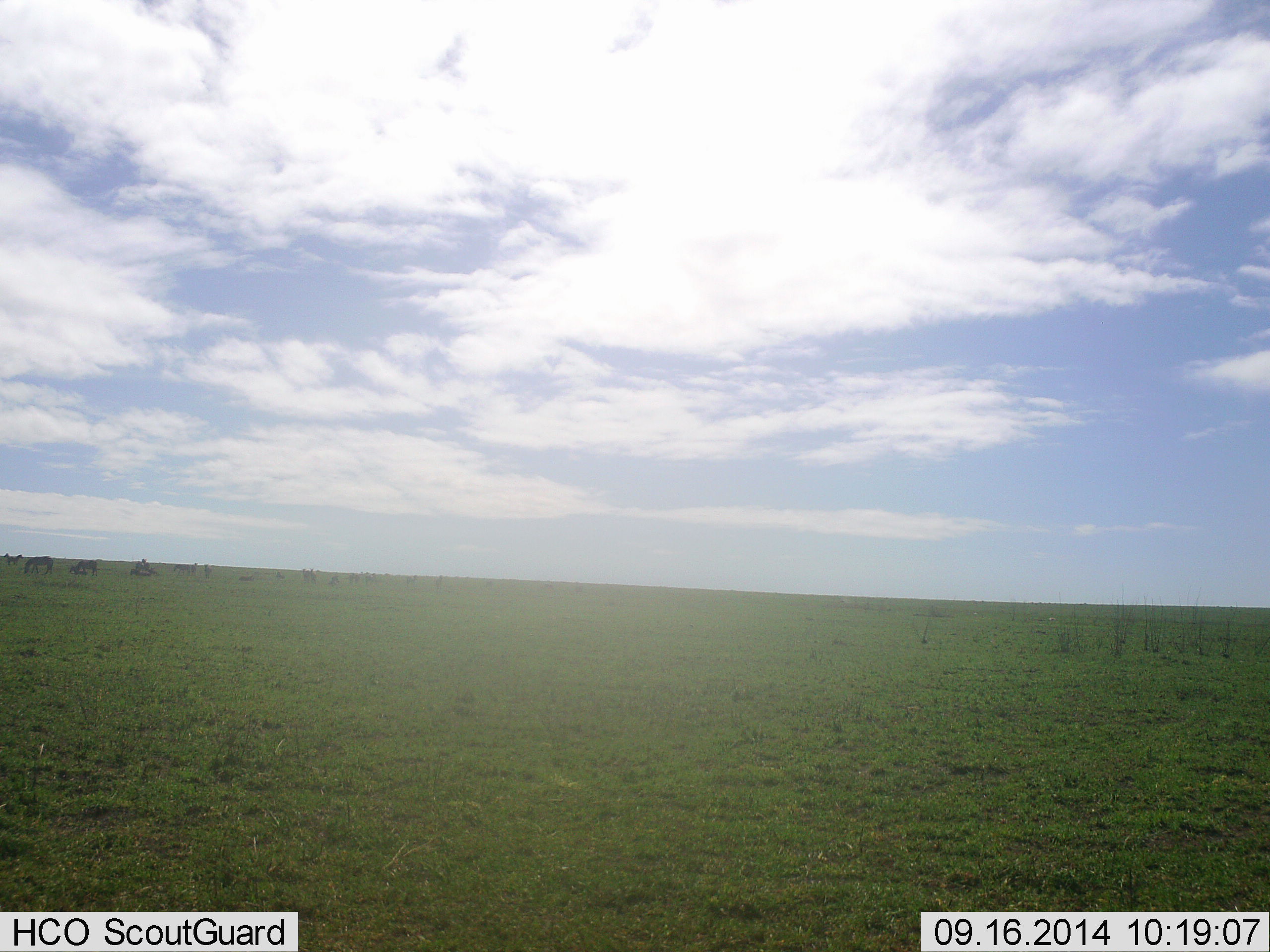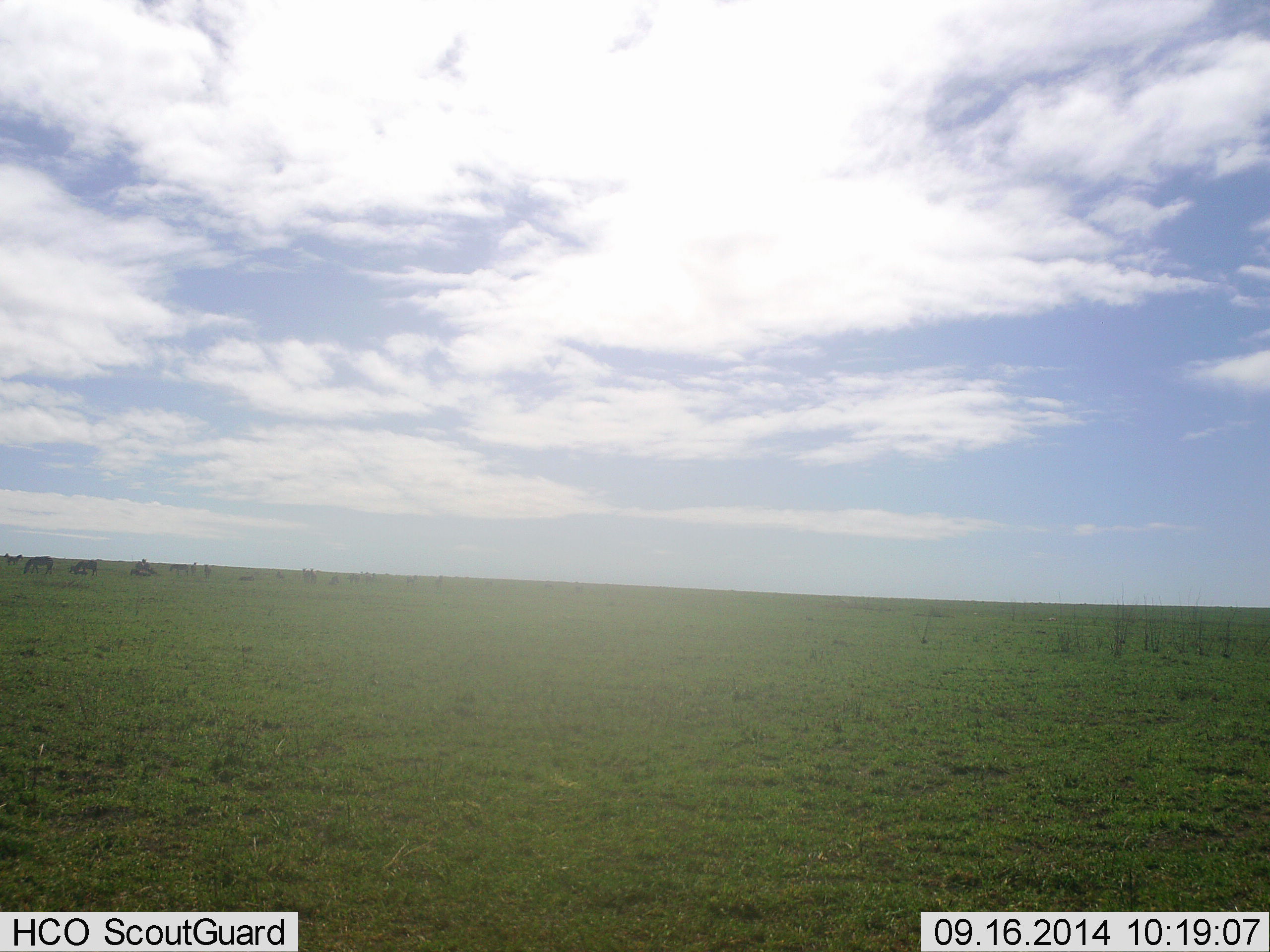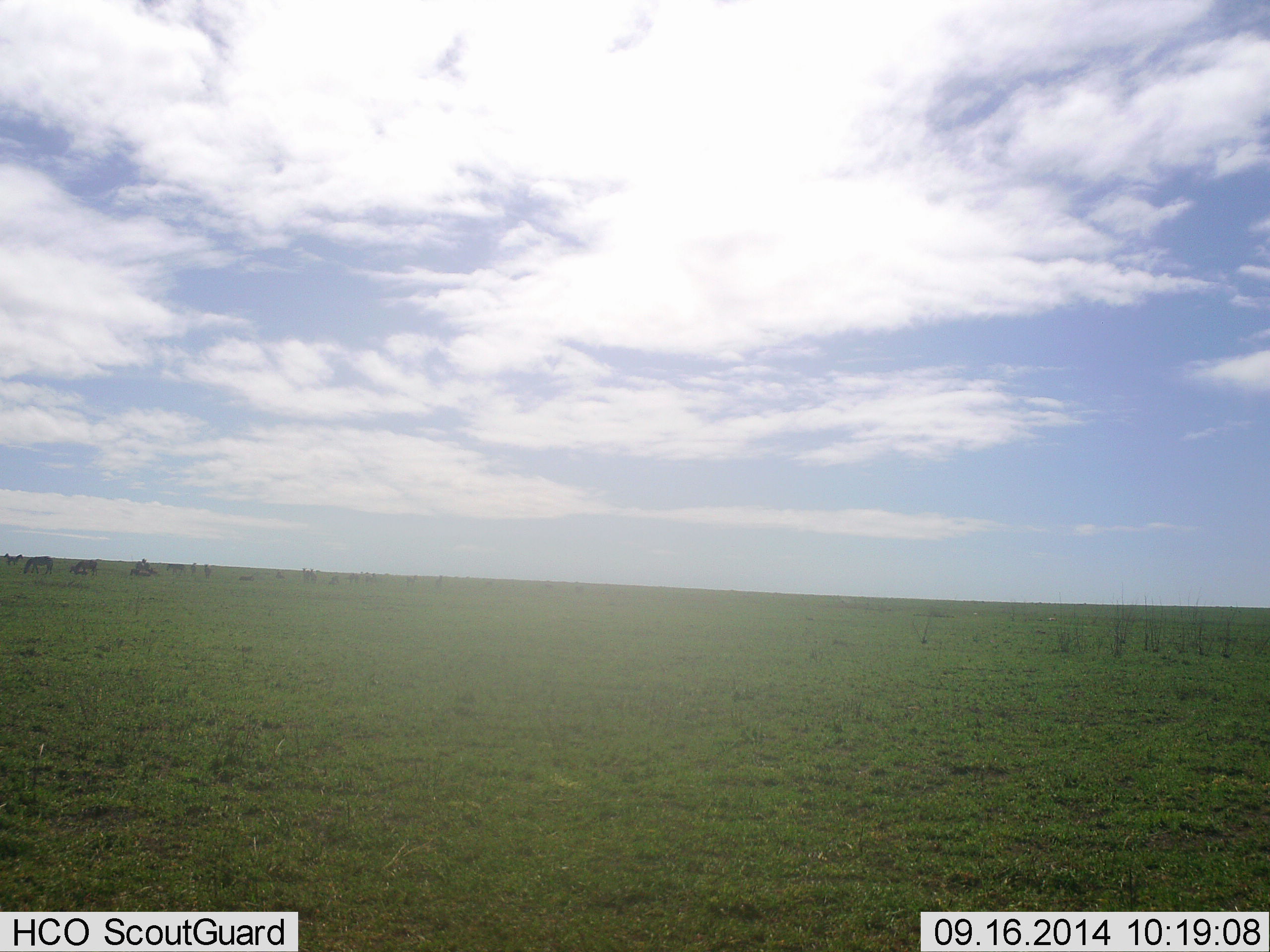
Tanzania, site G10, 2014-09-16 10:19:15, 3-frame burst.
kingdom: Animalia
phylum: Chordata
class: Mammalia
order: Perissodactyla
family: Equidae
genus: Equus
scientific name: Equus quagga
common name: plains zebra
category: zebra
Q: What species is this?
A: Zebra (plains zebra) (Equus quagga).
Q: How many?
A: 11-50.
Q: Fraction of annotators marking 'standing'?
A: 62%.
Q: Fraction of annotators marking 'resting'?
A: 12%.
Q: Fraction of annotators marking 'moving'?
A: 50%.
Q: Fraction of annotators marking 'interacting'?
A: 0%.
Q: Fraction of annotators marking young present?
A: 0%.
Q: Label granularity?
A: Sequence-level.